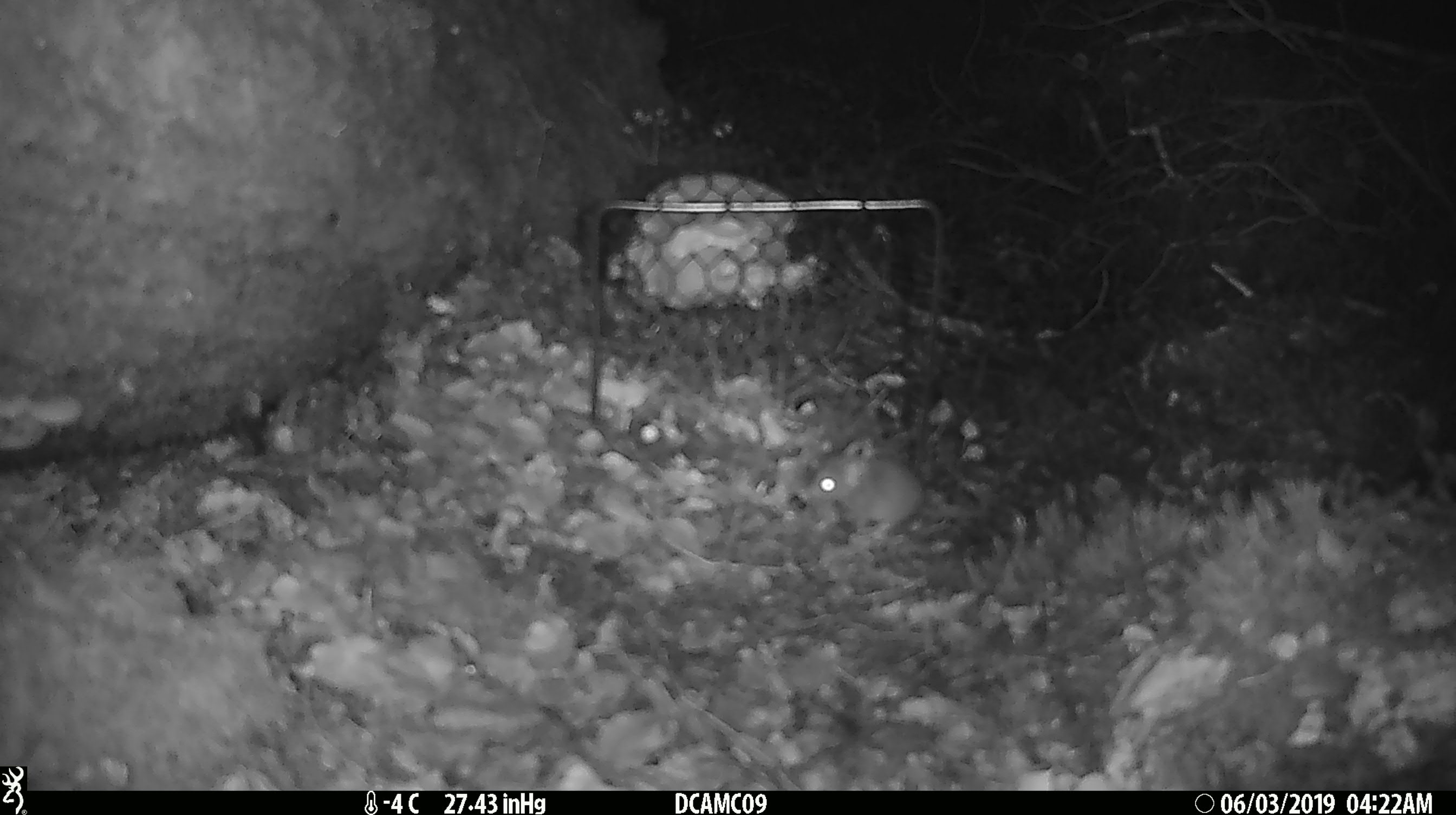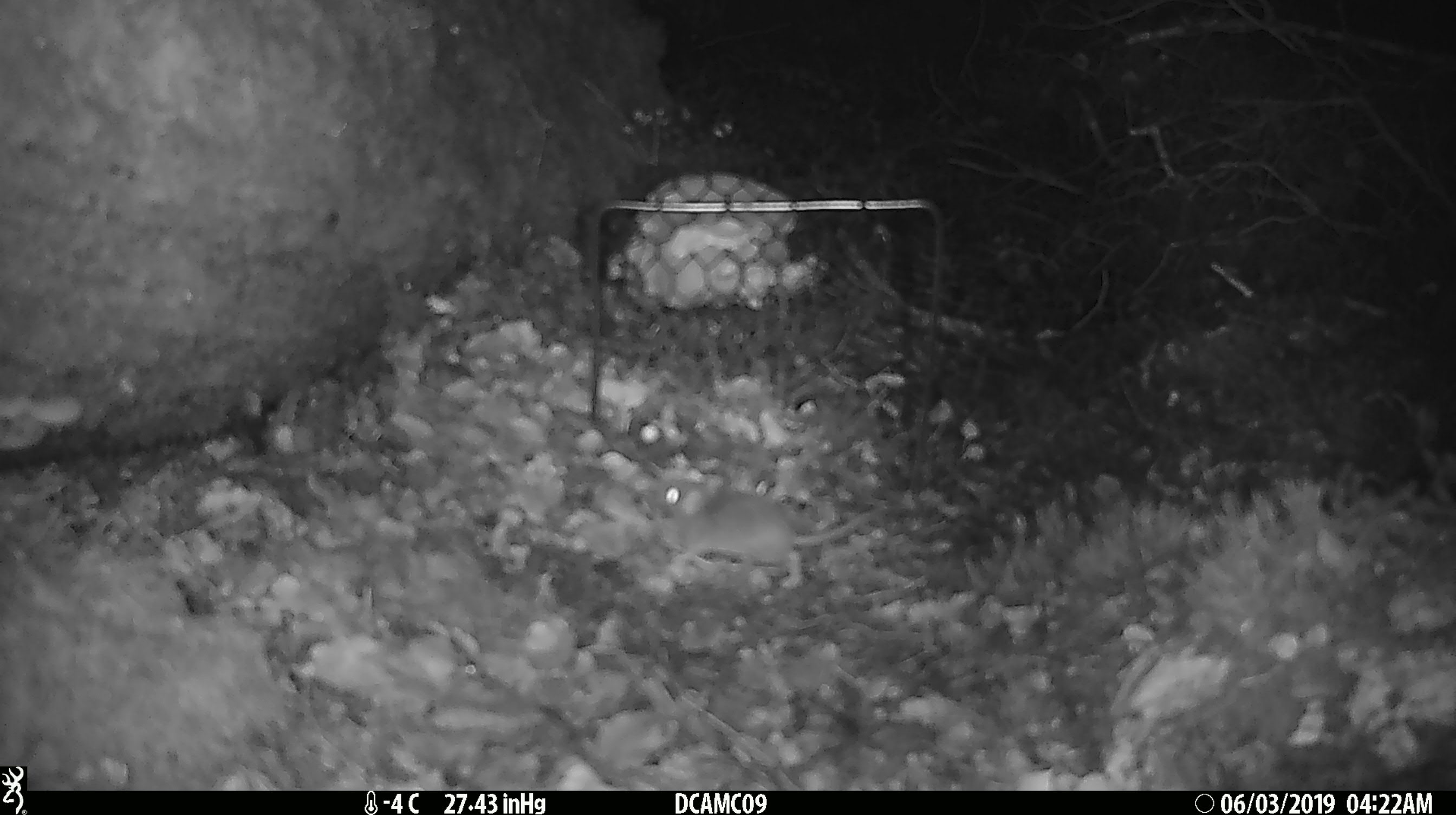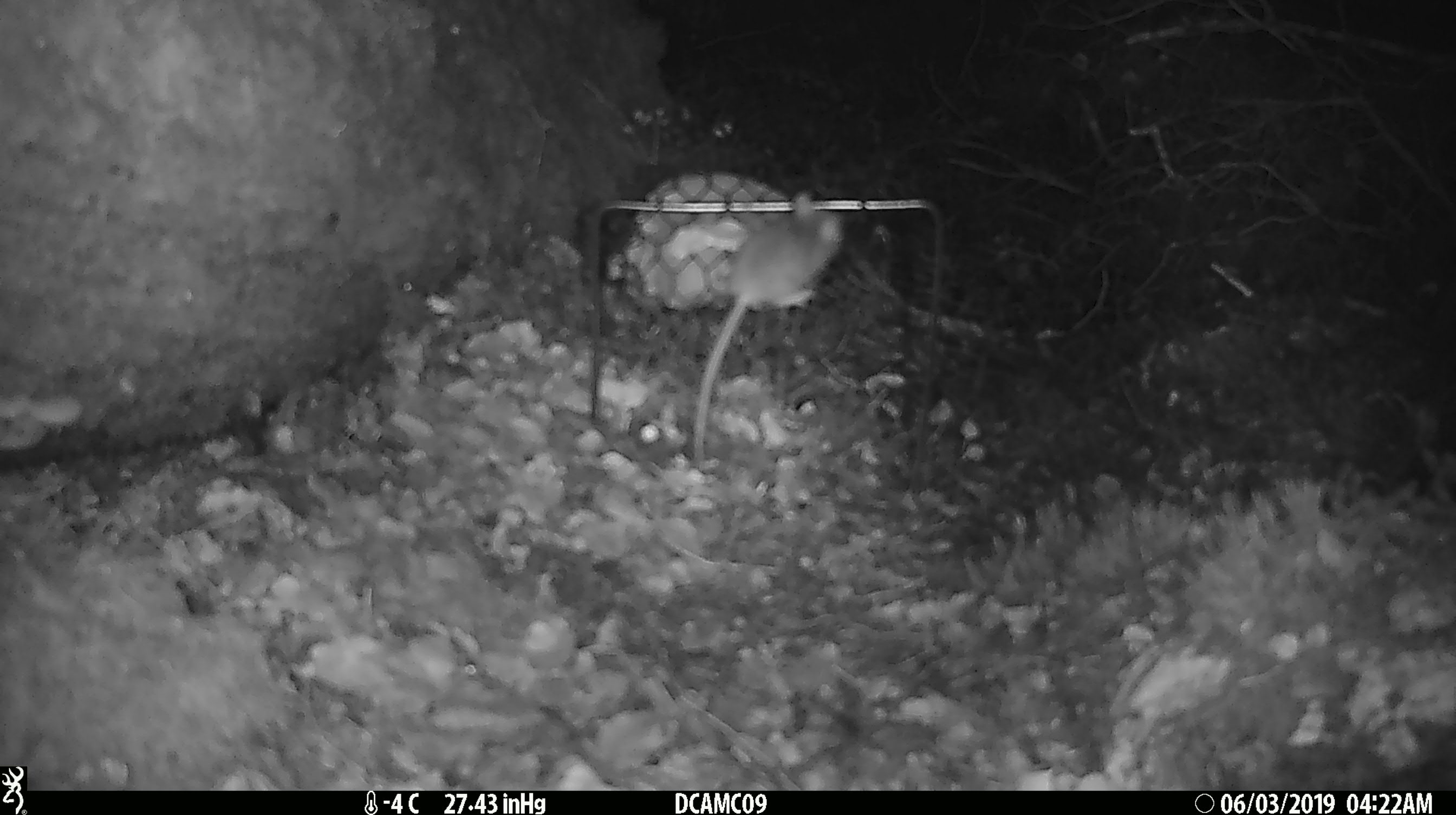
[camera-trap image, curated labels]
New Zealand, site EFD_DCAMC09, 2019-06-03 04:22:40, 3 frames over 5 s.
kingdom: Animalia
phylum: Chordata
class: Mammalia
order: Rodentia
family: Muridae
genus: Mus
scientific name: Mus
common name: mouse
Mouse (Mus).